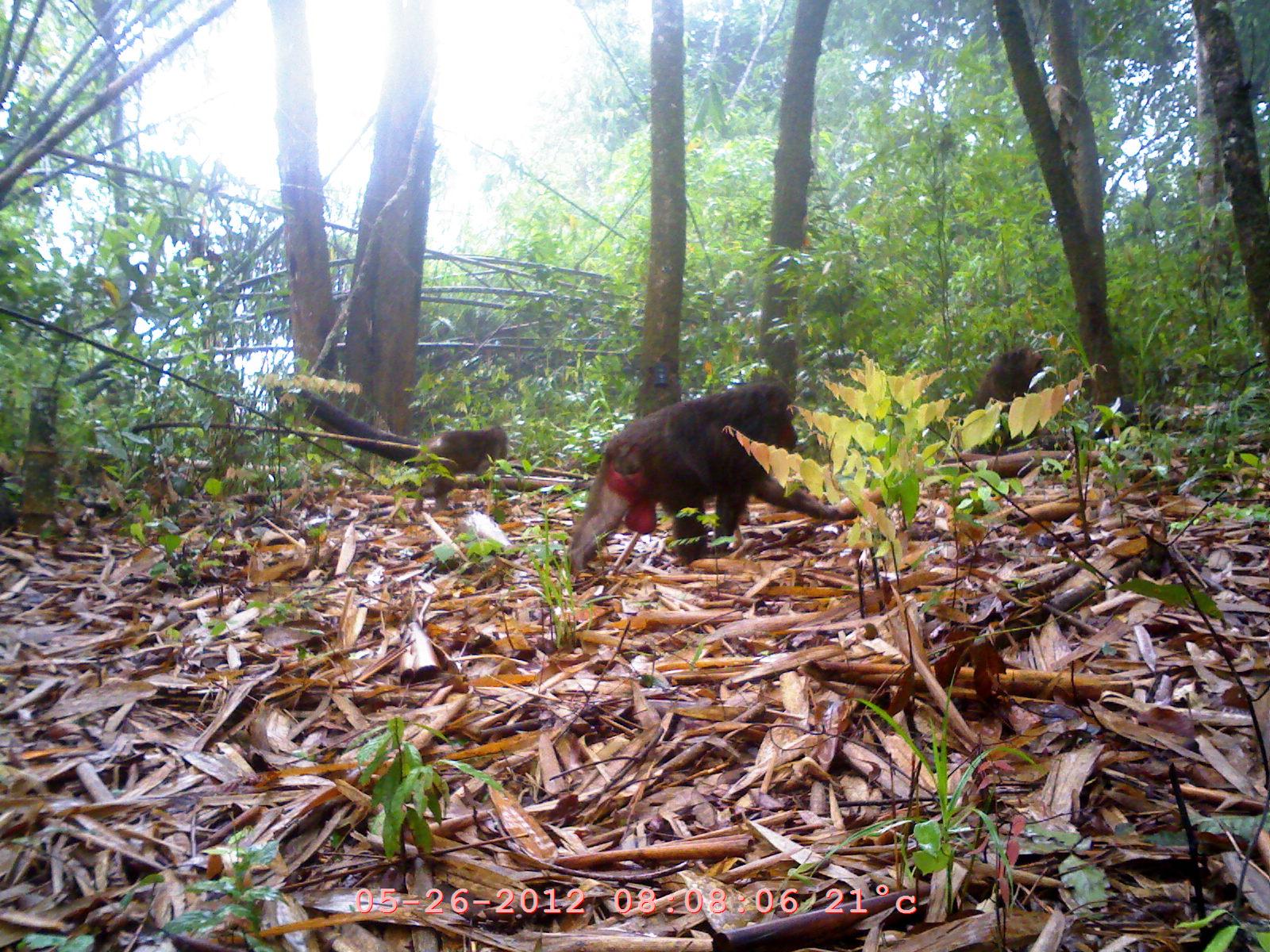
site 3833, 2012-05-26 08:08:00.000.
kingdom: Animalia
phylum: Chordata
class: Mammalia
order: Primates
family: Cercopithecidae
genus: Macaca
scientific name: Macaca arctoides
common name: stump-tailed macaque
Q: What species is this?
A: Macaca arctoides (stump-tailed macaque).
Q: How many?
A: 3.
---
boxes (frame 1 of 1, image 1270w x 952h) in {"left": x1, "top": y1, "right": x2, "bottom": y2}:
macaca arctoides: {"left": 567, "top": 382, "right": 840, "bottom": 581}; {"left": 411, "top": 425, "right": 508, "bottom": 516}; {"left": 975, "top": 346, "right": 1046, "bottom": 410}